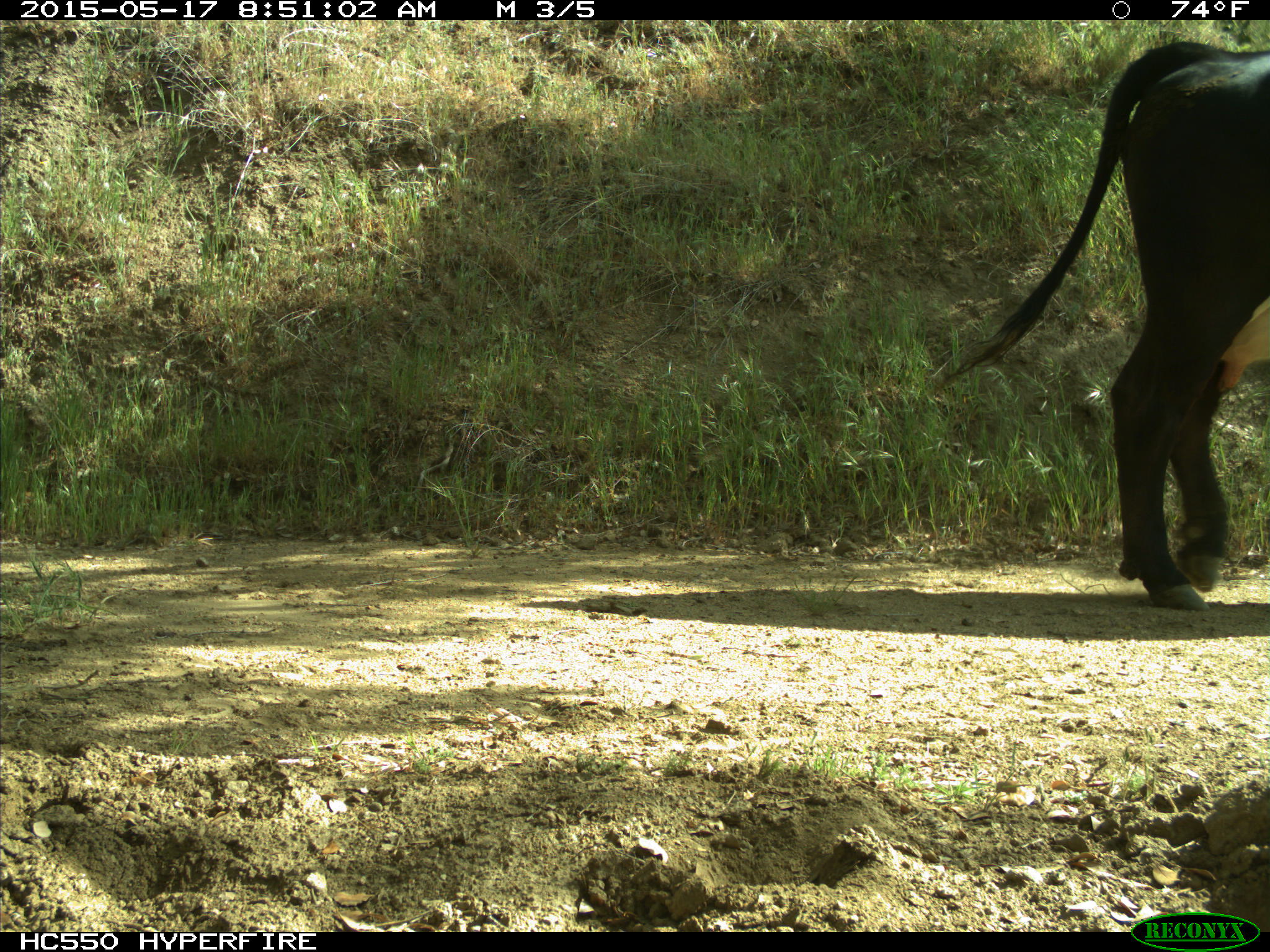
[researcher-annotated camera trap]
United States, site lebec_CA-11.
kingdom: Animalia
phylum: Chordata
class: Mammalia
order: Artiodactyla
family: Bovidae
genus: Bos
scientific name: Bos taurus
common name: domestic cow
Bos taurus (domestic cow).